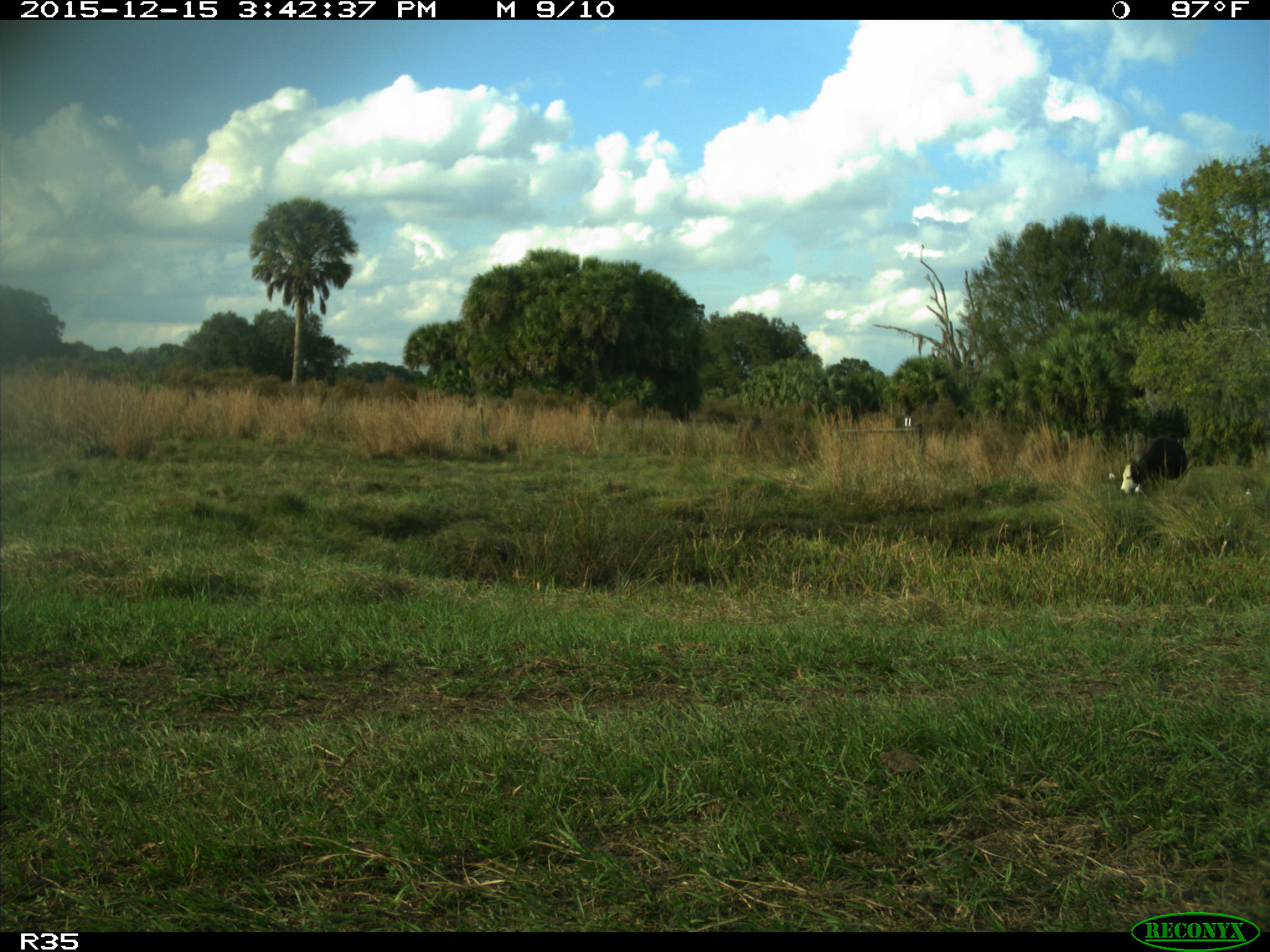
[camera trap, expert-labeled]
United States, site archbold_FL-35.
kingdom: Animalia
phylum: Chordata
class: Mammalia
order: Artiodactyla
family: Bovidae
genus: Bos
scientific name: Bos taurus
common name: domestic cow